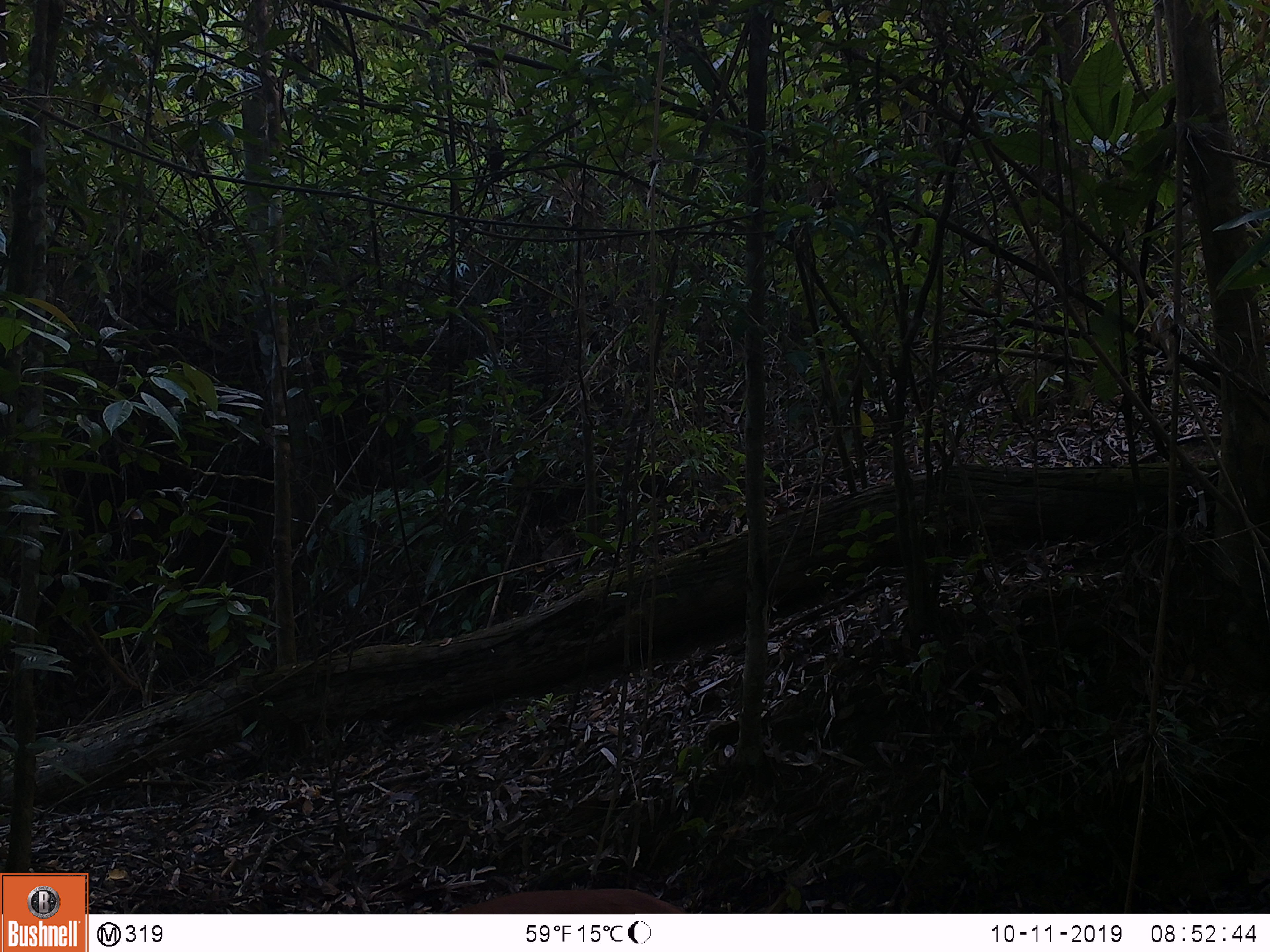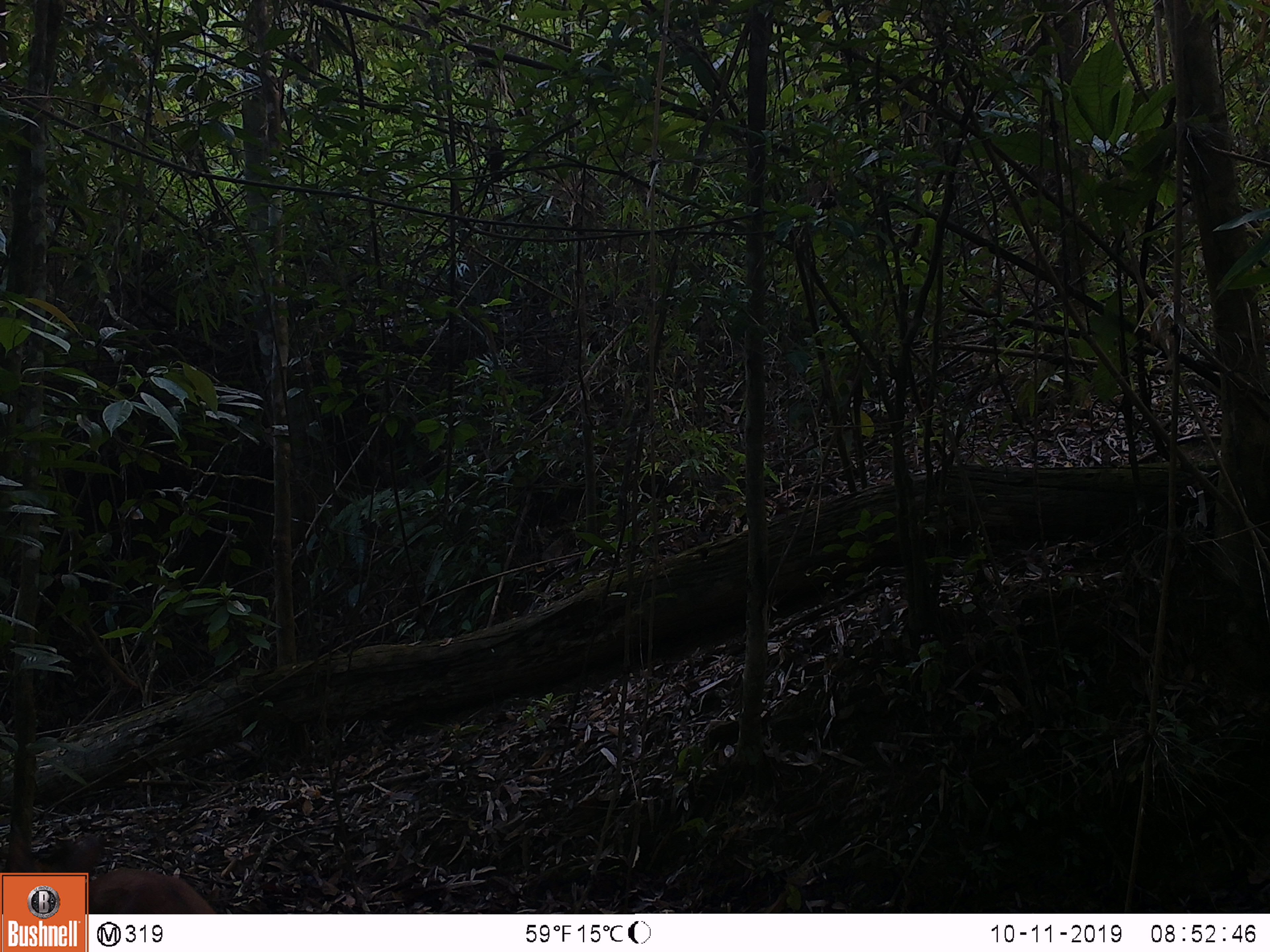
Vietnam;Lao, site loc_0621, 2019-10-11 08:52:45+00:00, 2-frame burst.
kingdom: Animalia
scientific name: Animalia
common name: animal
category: unidentified animal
Unidentified animal (animal) (Animalia). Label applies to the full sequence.